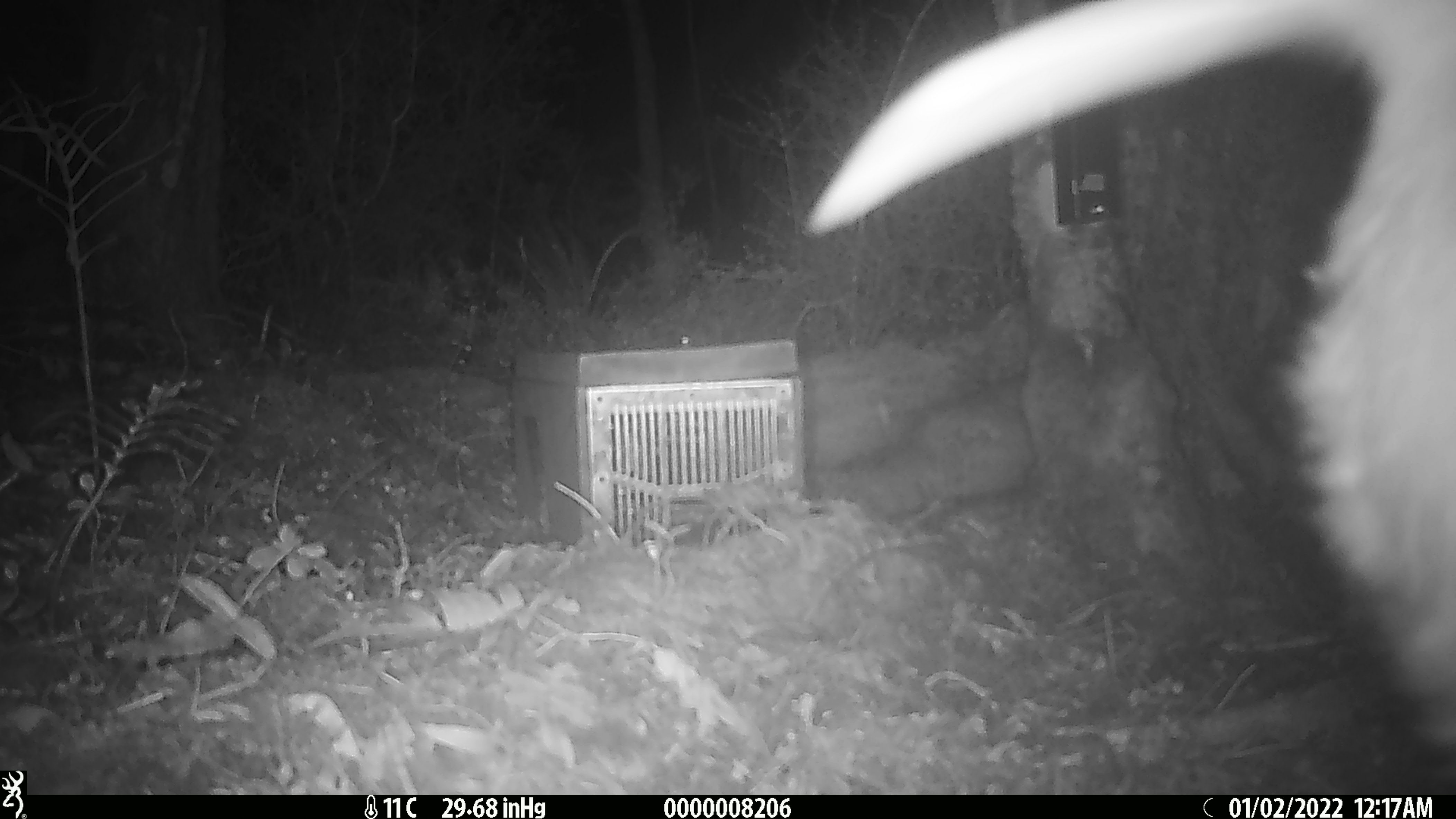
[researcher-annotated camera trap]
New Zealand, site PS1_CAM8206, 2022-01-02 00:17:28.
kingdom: Animalia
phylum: Chordata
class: Aves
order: Apterygiformes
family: Apterygidae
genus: Apteryx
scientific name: Apteryx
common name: kiwi